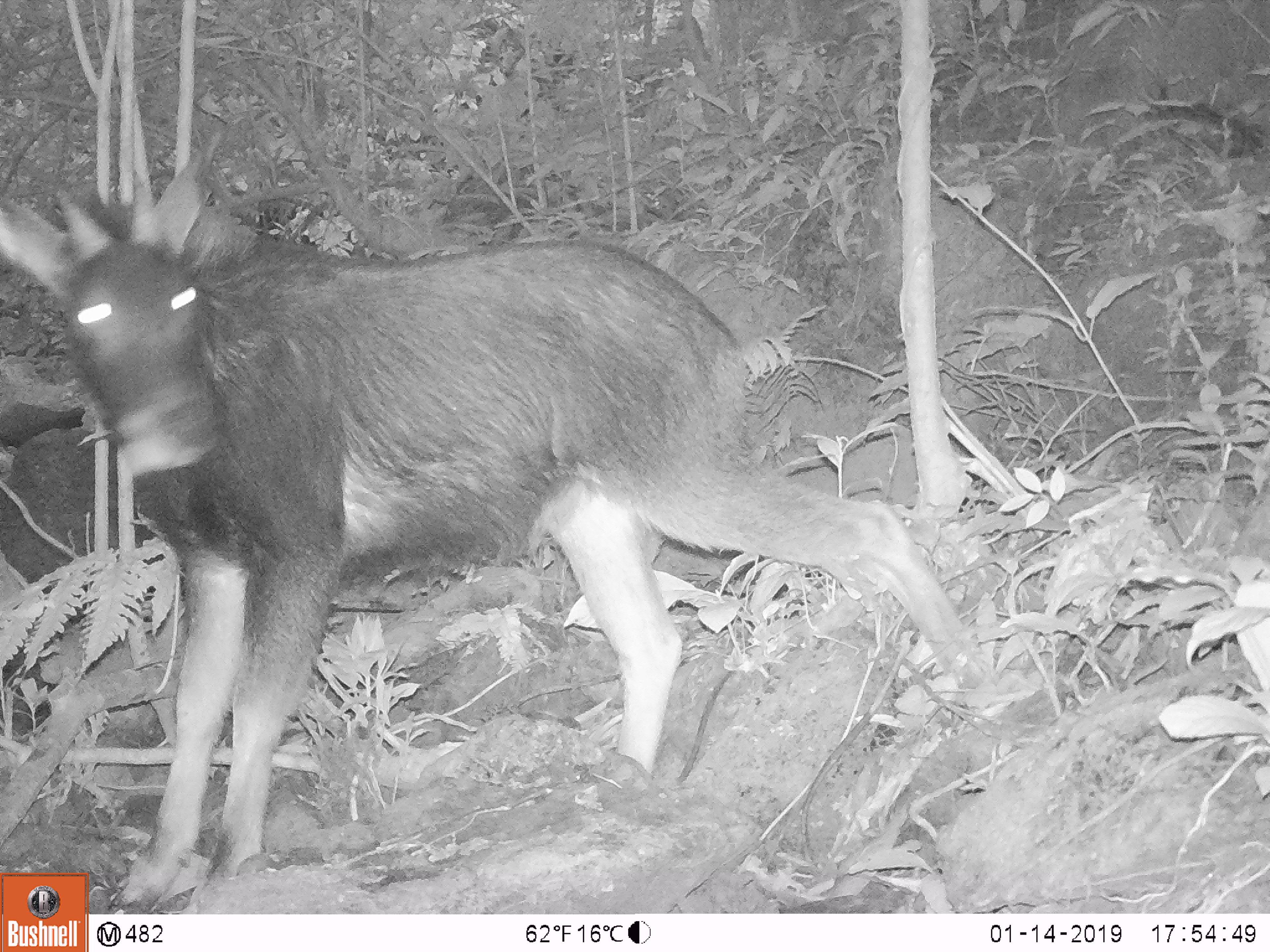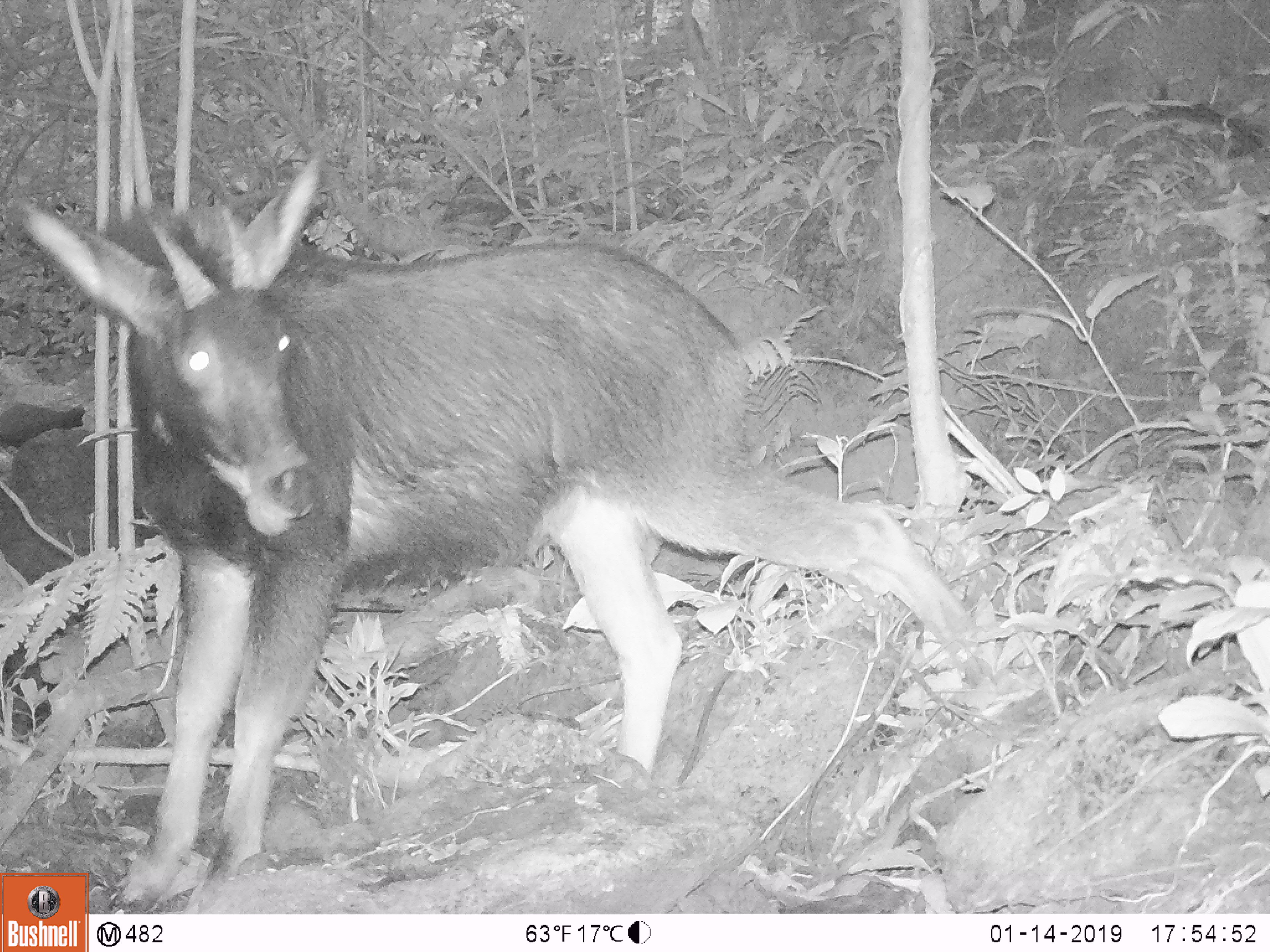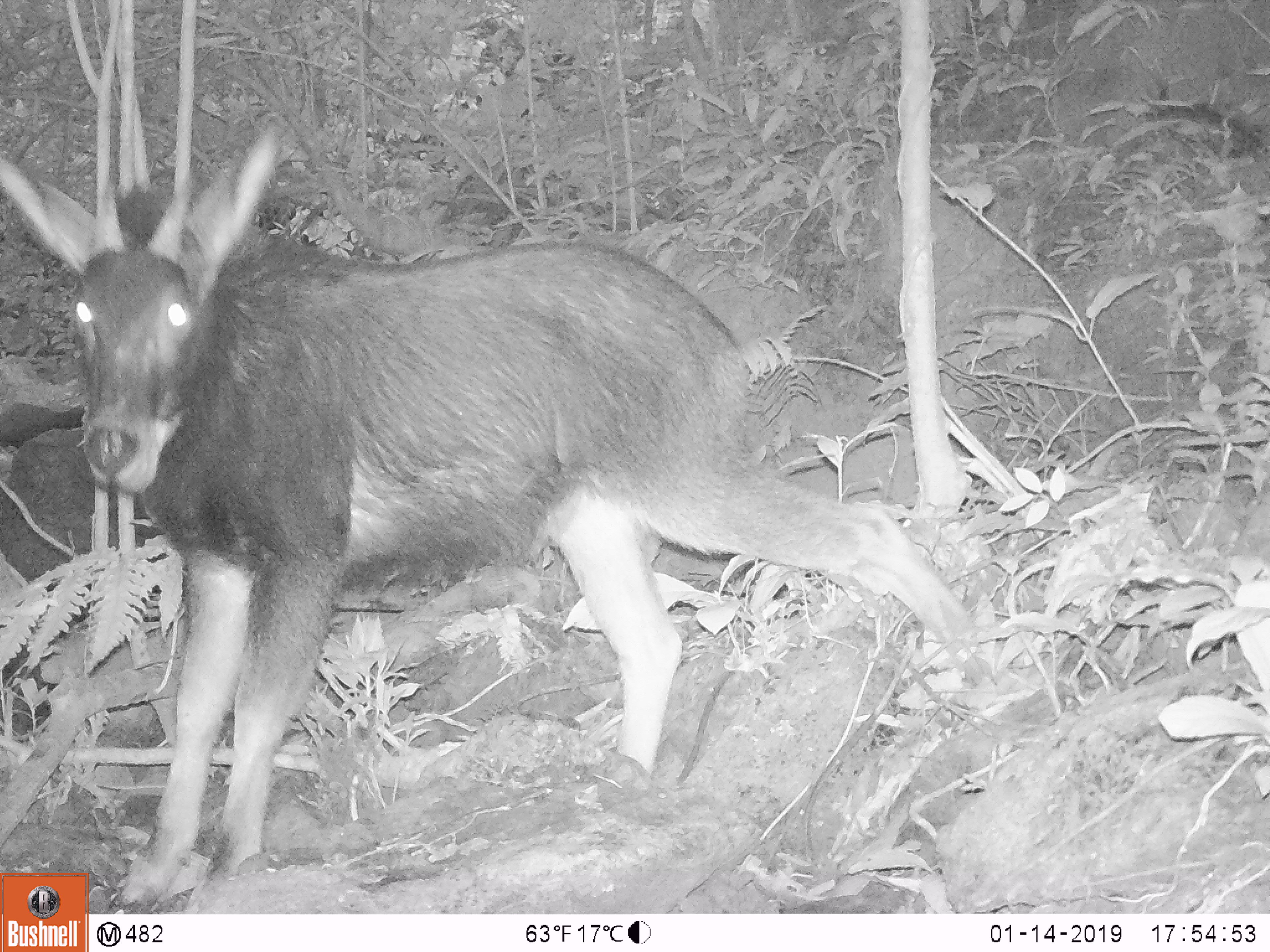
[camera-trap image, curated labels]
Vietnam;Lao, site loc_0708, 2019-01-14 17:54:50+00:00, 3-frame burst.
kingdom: Animalia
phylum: Chordata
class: Mammalia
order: Artiodactyla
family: Bovidae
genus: Capricornis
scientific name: Capricornis sumatraensis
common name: chinese serow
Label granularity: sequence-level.